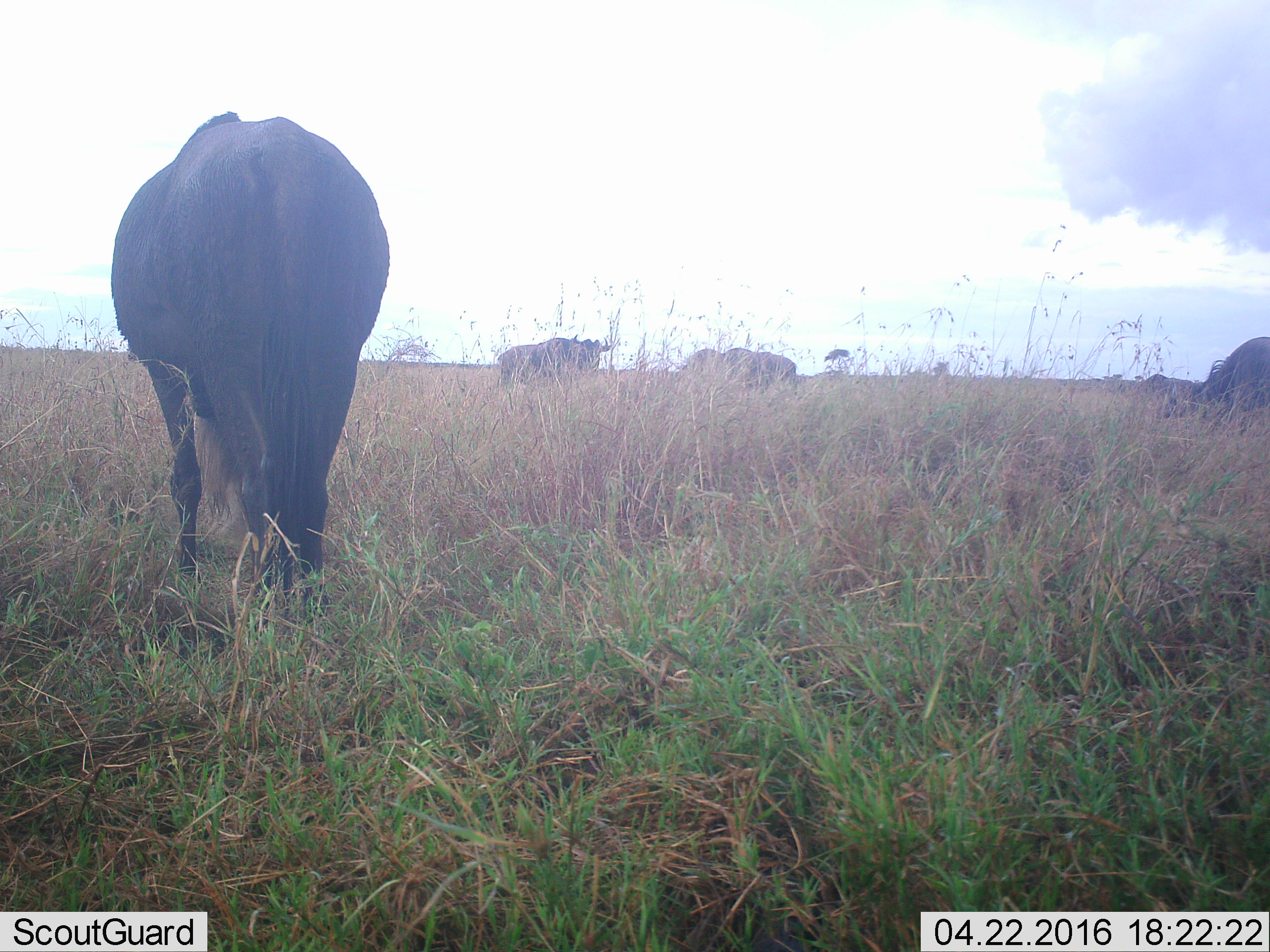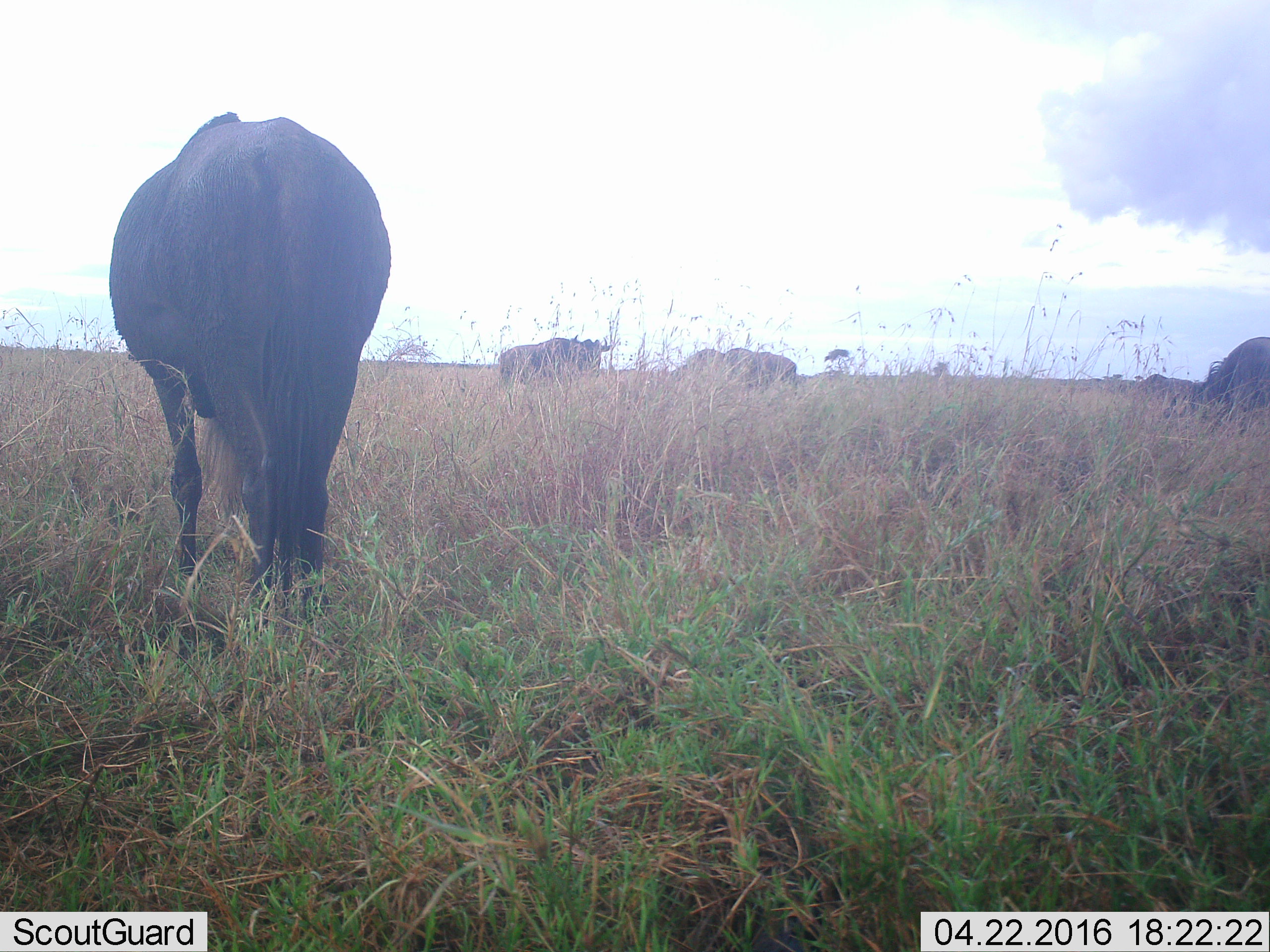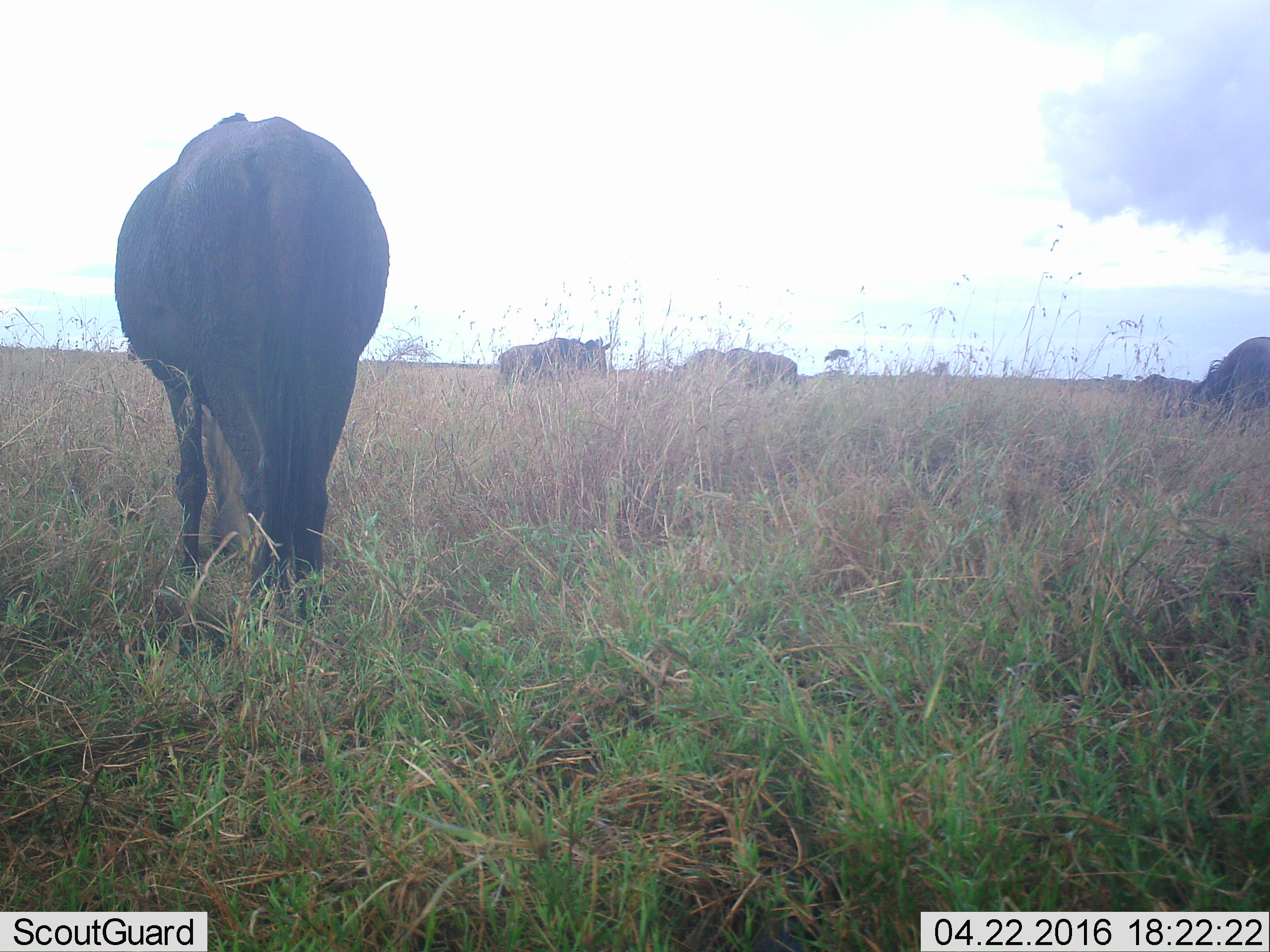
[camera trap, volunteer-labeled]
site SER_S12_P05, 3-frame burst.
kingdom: Animalia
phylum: Chordata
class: Mammalia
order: Artiodactyla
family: Bovidae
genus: Connochaetes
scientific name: Connochaetes taurinus taurinus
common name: blue wildebeest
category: wildebeestblue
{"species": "wildebeestblue (blue wildebeest) (Connochaetes taurinus taurinus)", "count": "5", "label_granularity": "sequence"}